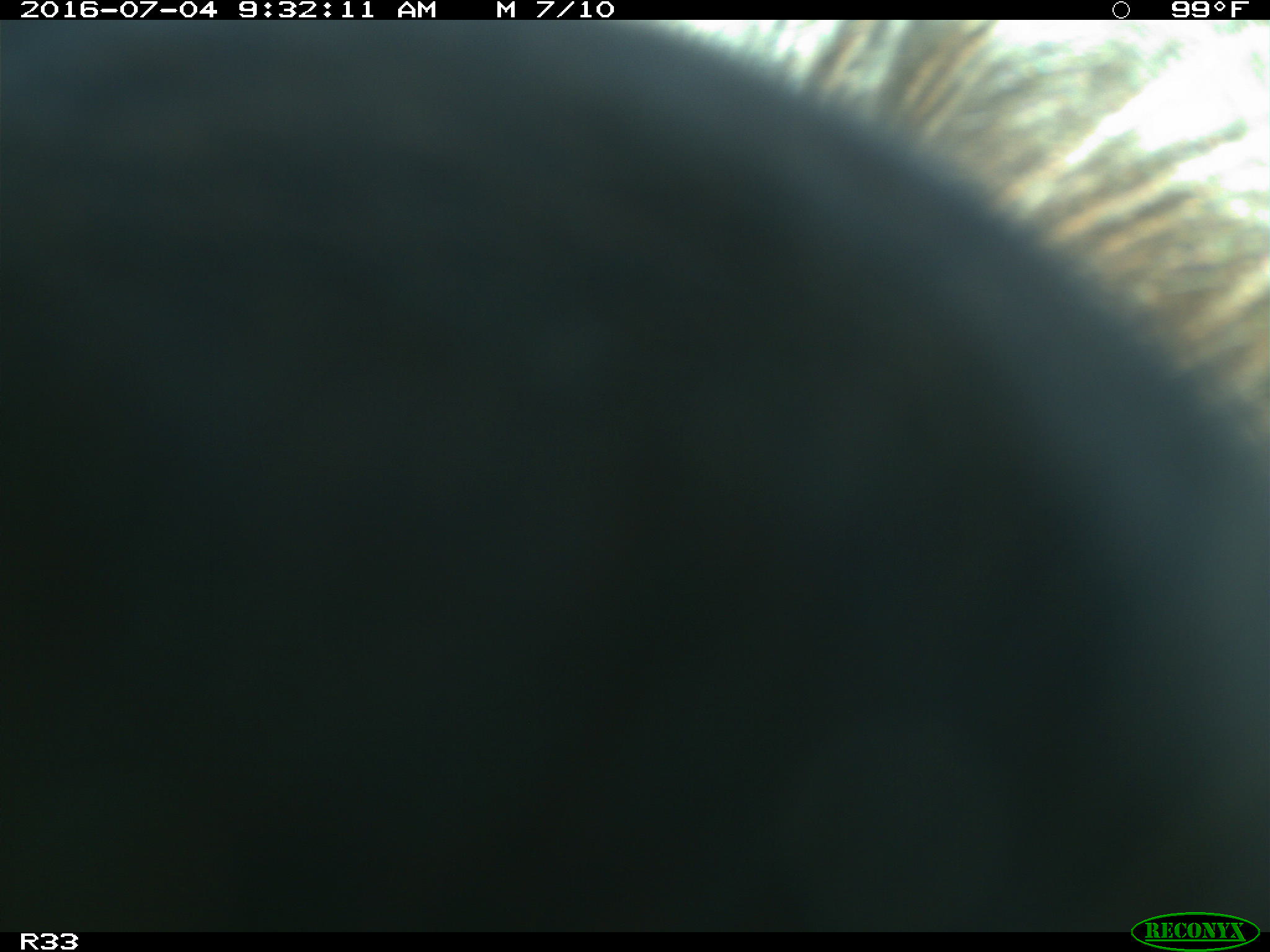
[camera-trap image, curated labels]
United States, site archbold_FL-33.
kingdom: Animalia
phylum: Chordata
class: Mammalia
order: Artiodactyla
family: Bovidae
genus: Bos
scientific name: Bos taurus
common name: domestic cow